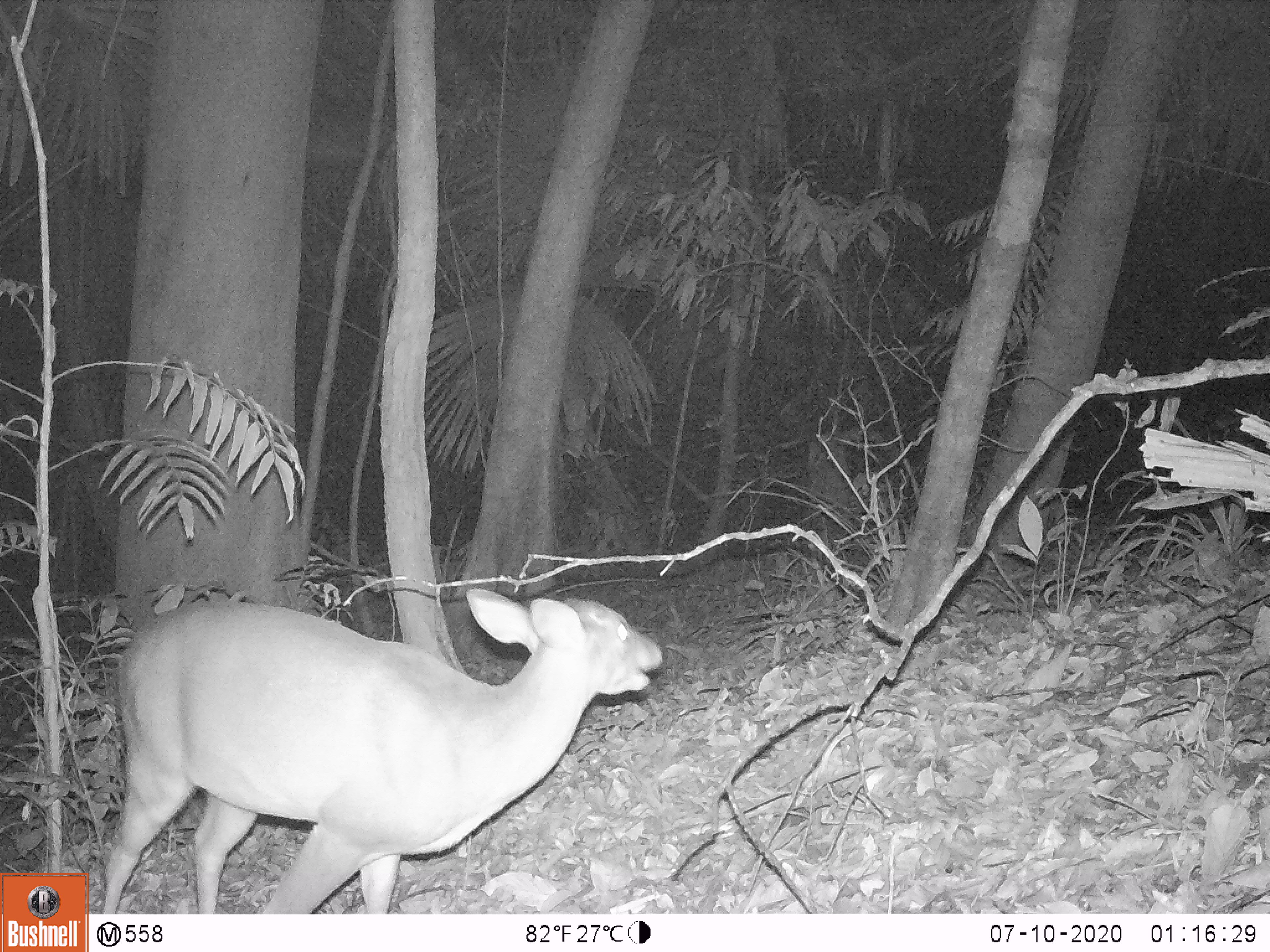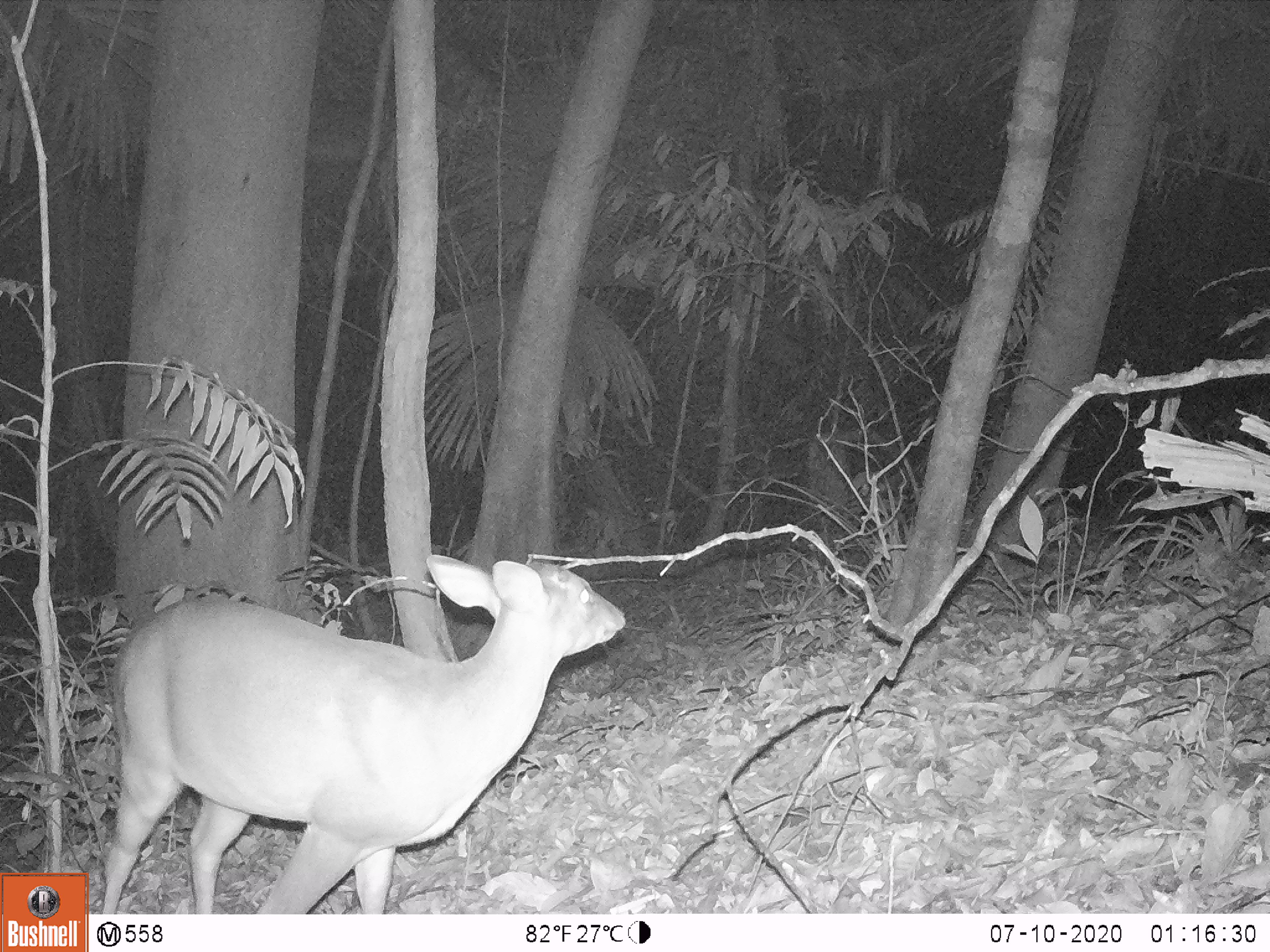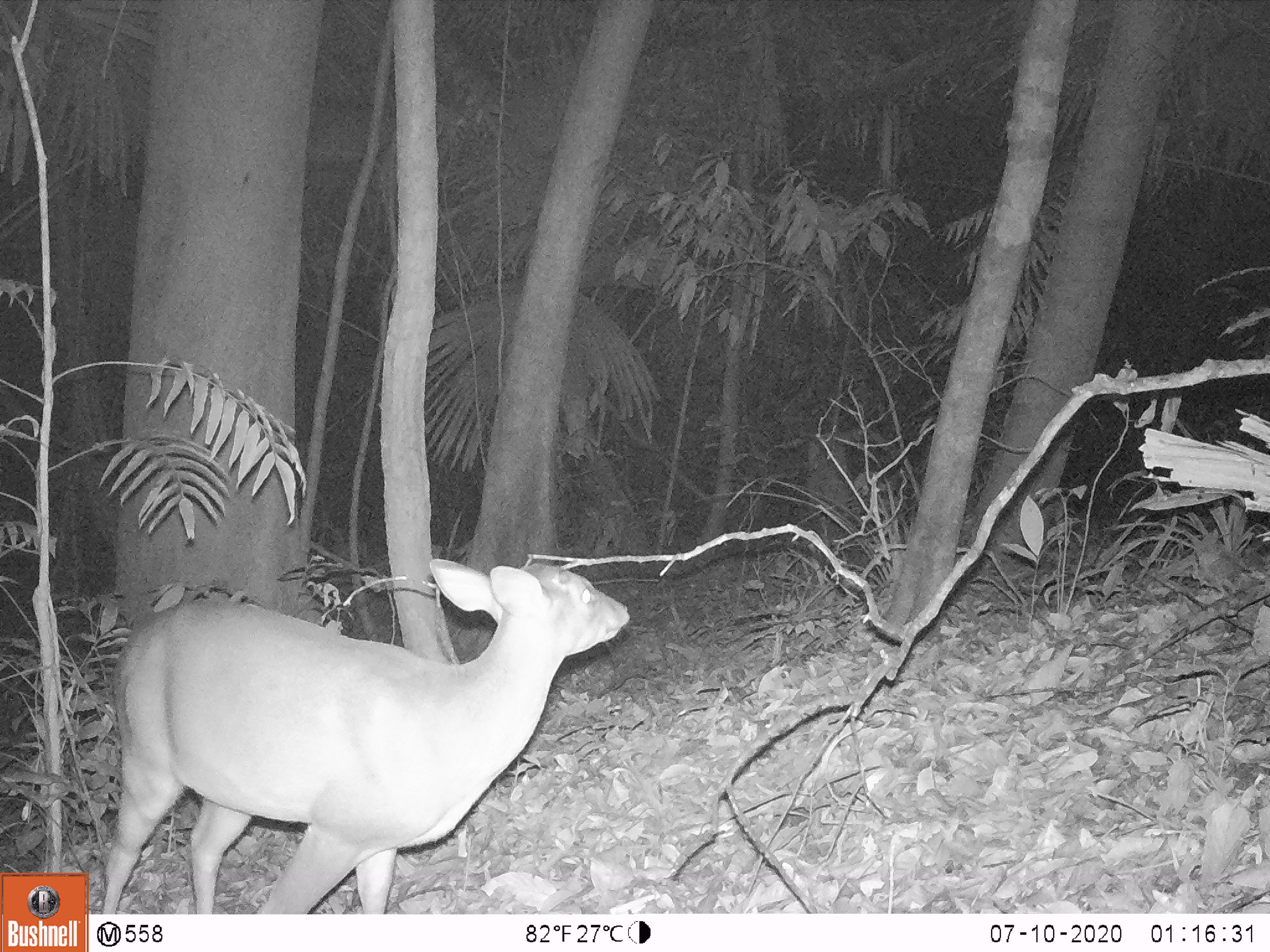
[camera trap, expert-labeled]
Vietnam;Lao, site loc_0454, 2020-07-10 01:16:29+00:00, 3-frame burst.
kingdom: Animalia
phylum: Chordata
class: Mammalia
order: Artiodactyla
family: Cervidae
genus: Muntiacus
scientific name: Muntiacus vuquangensis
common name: large-antlered muntjac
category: large antlered muntjac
Large antlered muntjac (large-antlered muntjac) (Muntiacus vuquangensis). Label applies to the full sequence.